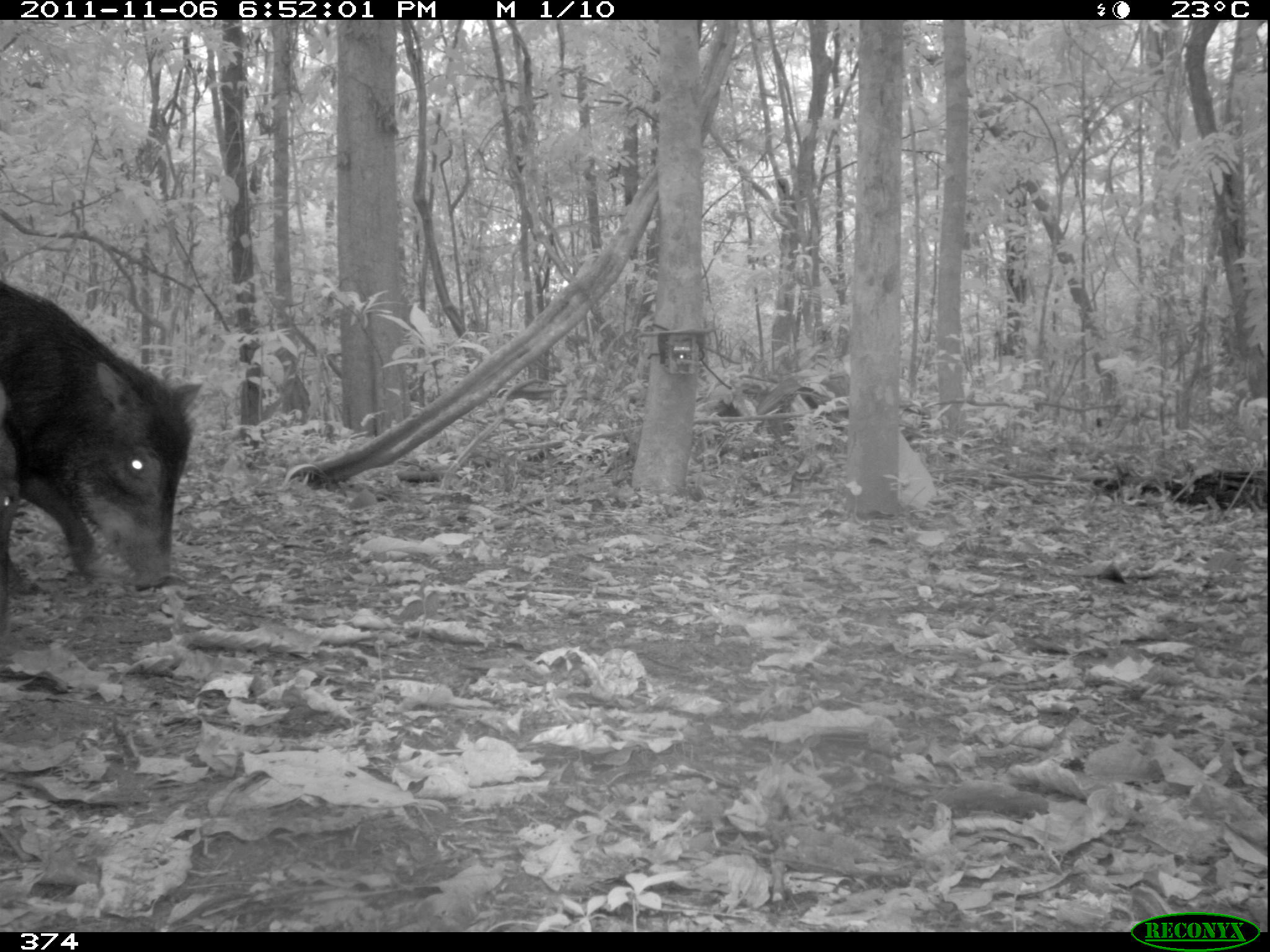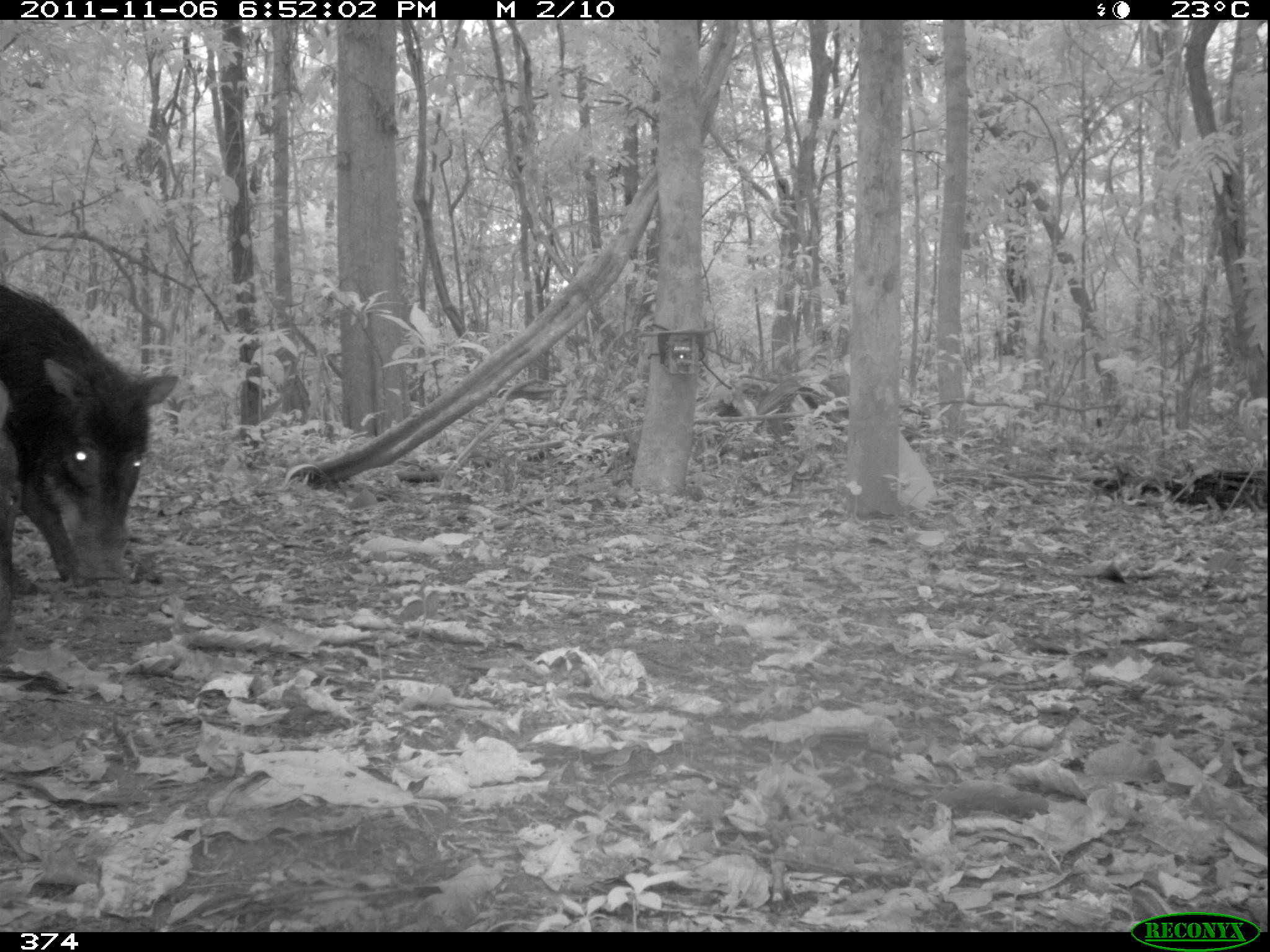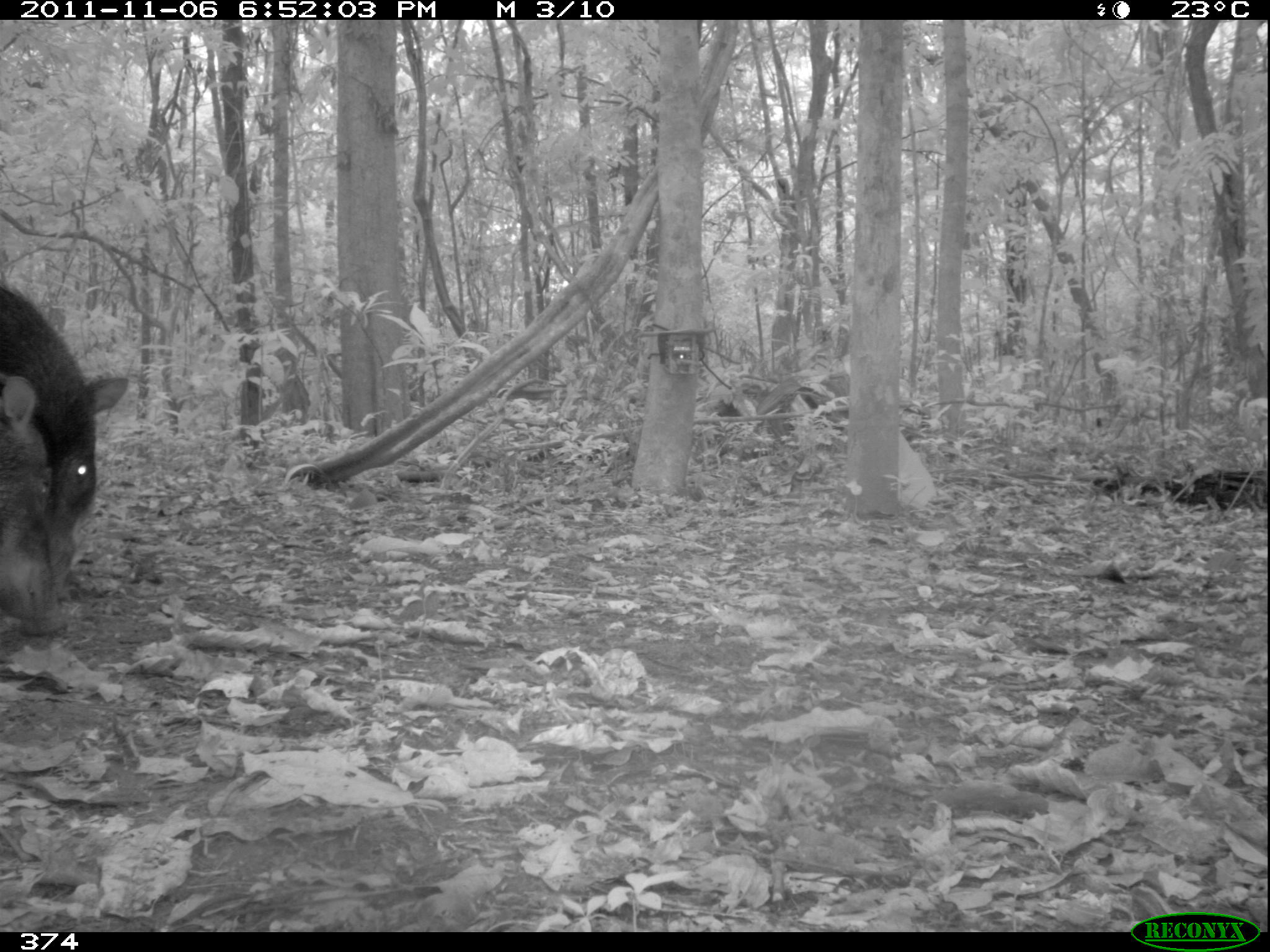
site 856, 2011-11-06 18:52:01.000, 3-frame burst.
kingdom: Animalia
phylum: Chordata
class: Mammalia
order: Artiodactyla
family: Tayassuidae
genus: Tayassu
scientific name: Tayassu pecari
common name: white-lipped peccary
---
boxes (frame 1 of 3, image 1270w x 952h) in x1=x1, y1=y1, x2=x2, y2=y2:
tayassu pecari: x1=0, y1=278, x2=205, y2=627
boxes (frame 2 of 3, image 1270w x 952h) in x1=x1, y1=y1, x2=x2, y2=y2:
tayassu pecari: x1=0, y1=284, x2=178, y2=587; x1=0, y1=380, x2=22, y2=661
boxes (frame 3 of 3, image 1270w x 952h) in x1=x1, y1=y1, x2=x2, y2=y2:
tayassu pecari: x1=0, y1=284, x2=133, y2=599; x1=1, y1=373, x2=69, y2=637